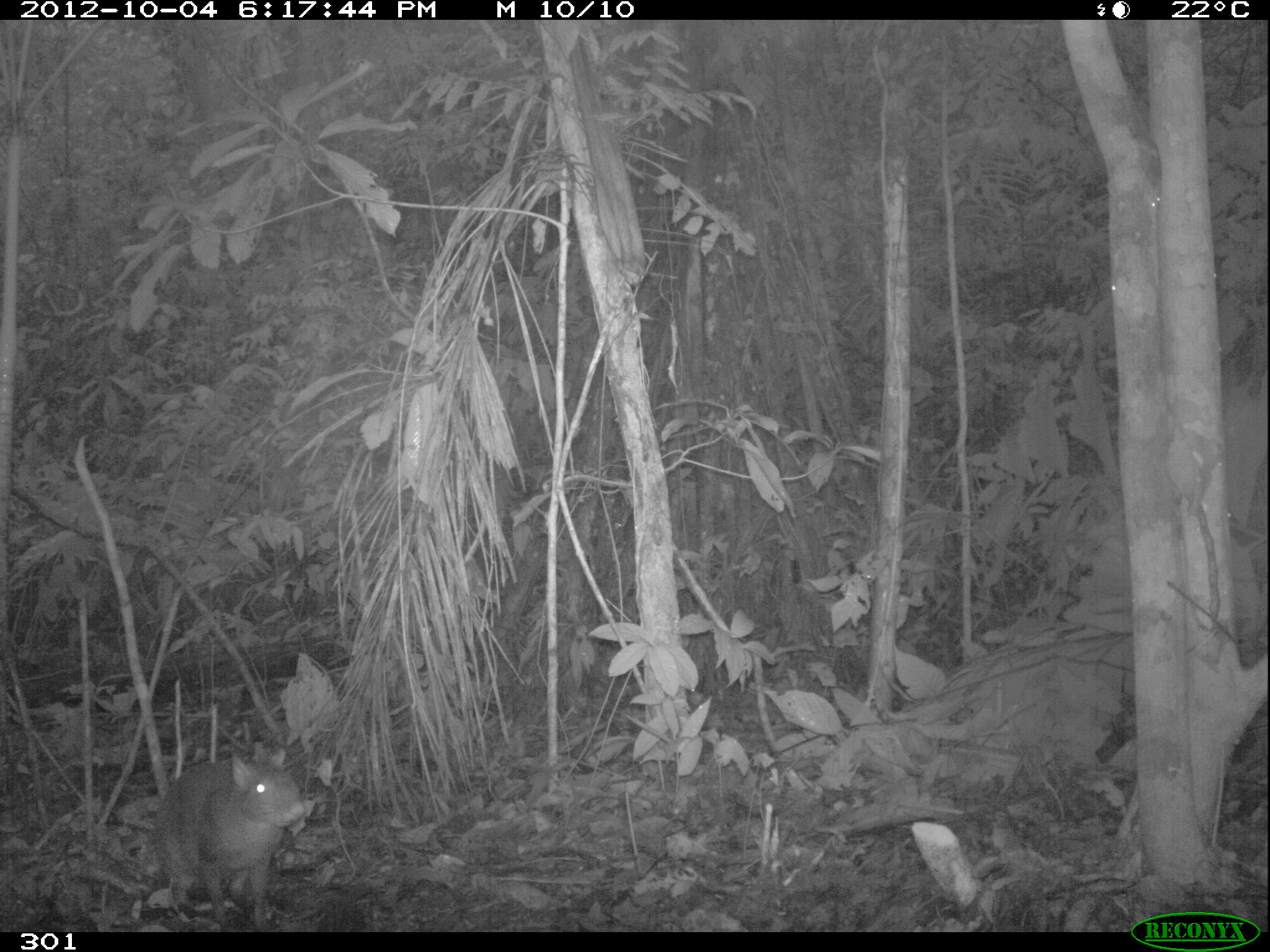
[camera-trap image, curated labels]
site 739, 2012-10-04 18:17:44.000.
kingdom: Animalia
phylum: Chordata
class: Mammalia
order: Rodentia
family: Dasyproctidae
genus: Dasyprocta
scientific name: Dasyprocta punctata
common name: central american agouti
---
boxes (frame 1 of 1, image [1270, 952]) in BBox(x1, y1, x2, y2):
dasyprocta punctata: BBox(149, 746, 305, 928)